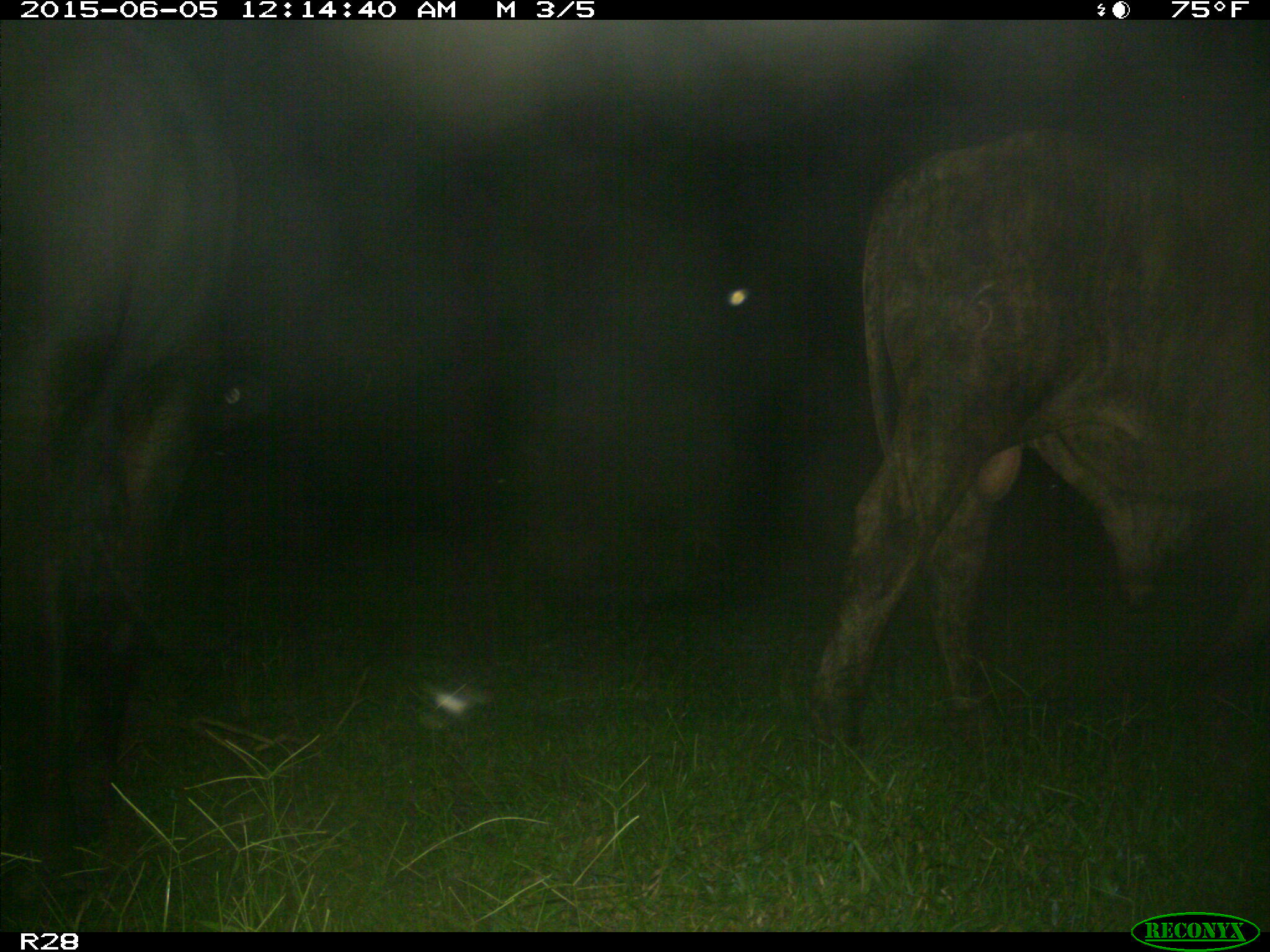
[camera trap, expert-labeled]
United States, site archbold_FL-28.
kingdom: Animalia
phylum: Chordata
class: Mammalia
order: Artiodactyla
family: Bovidae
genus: Bos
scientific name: Bos taurus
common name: domestic cow